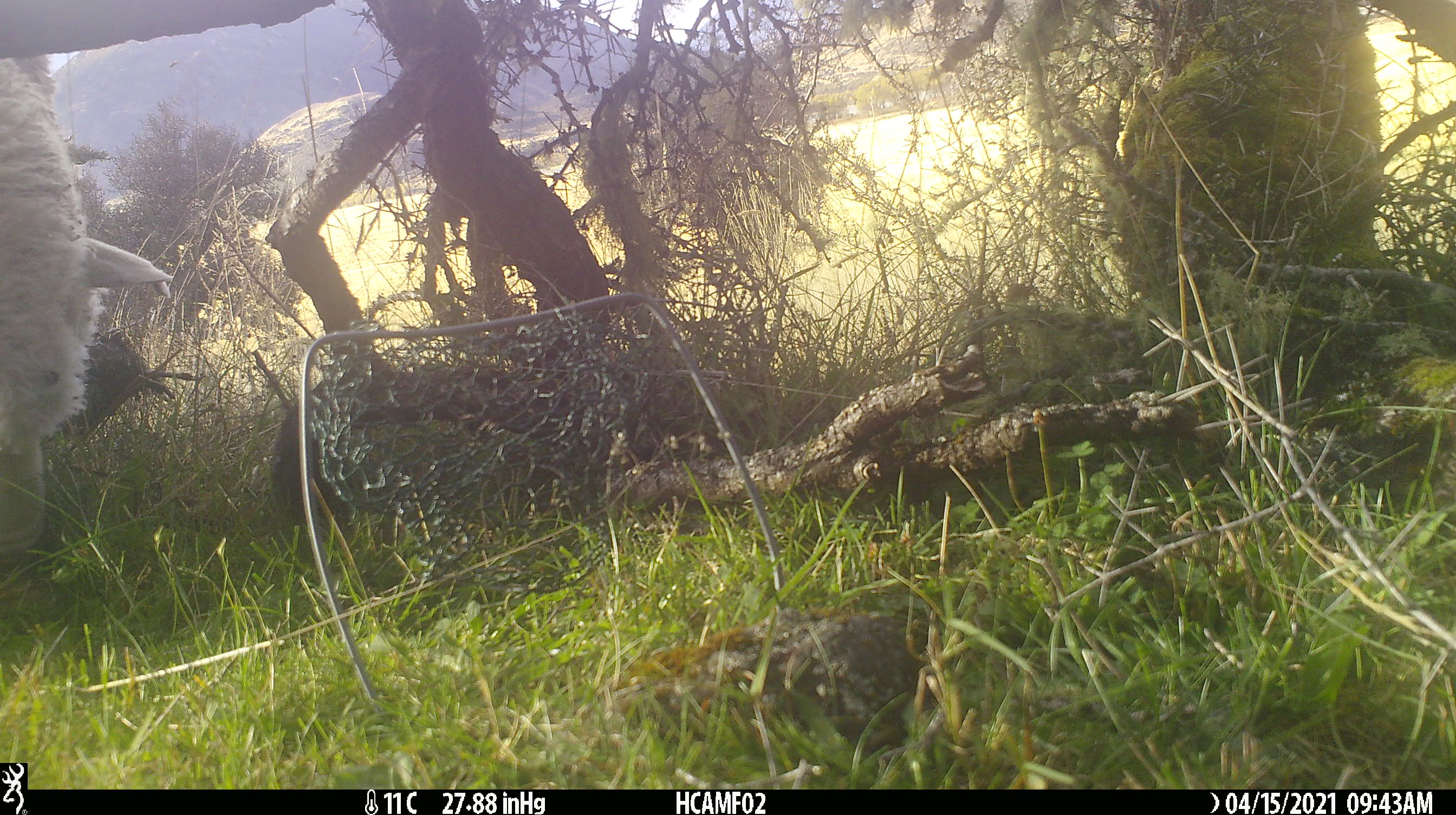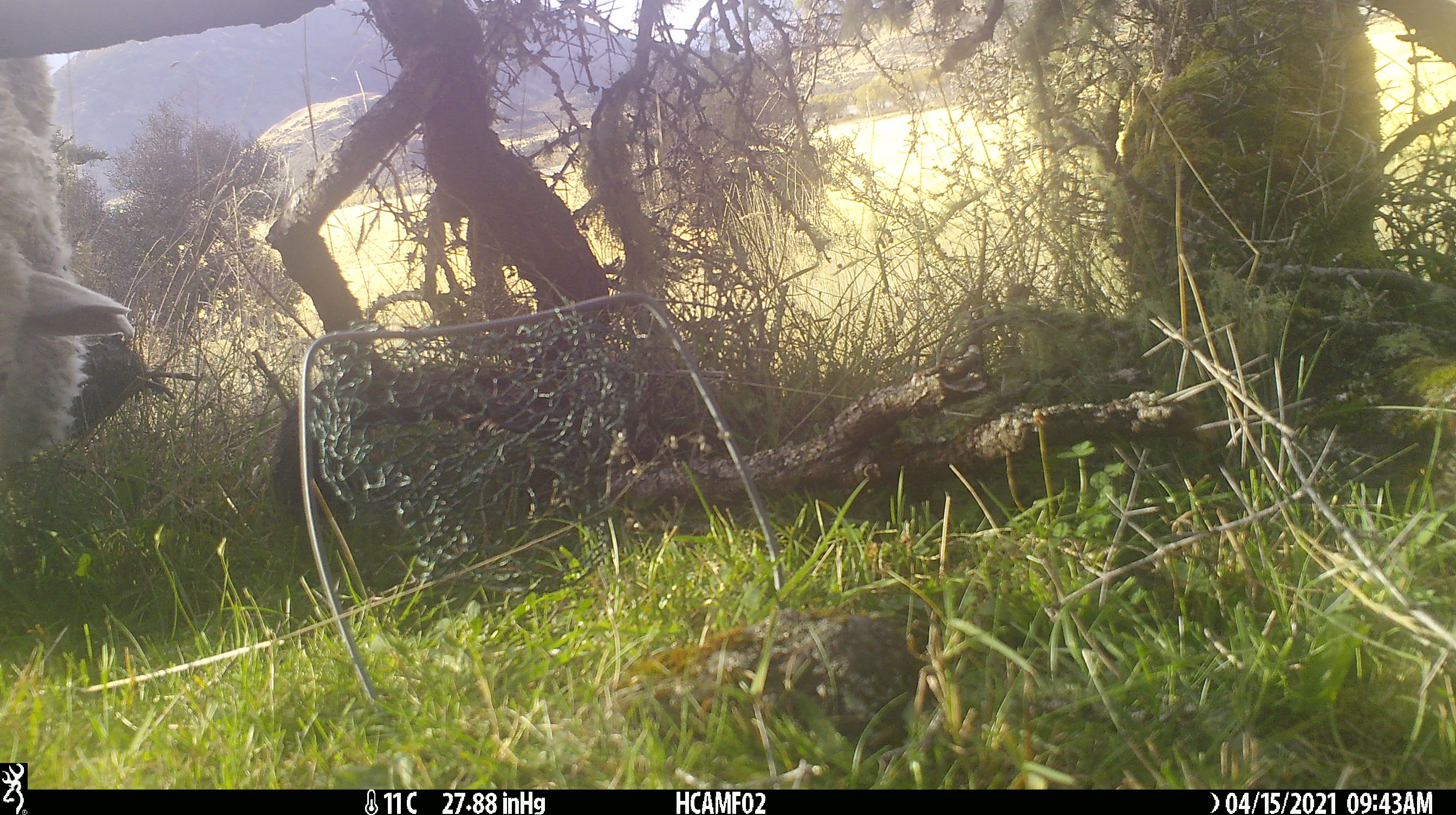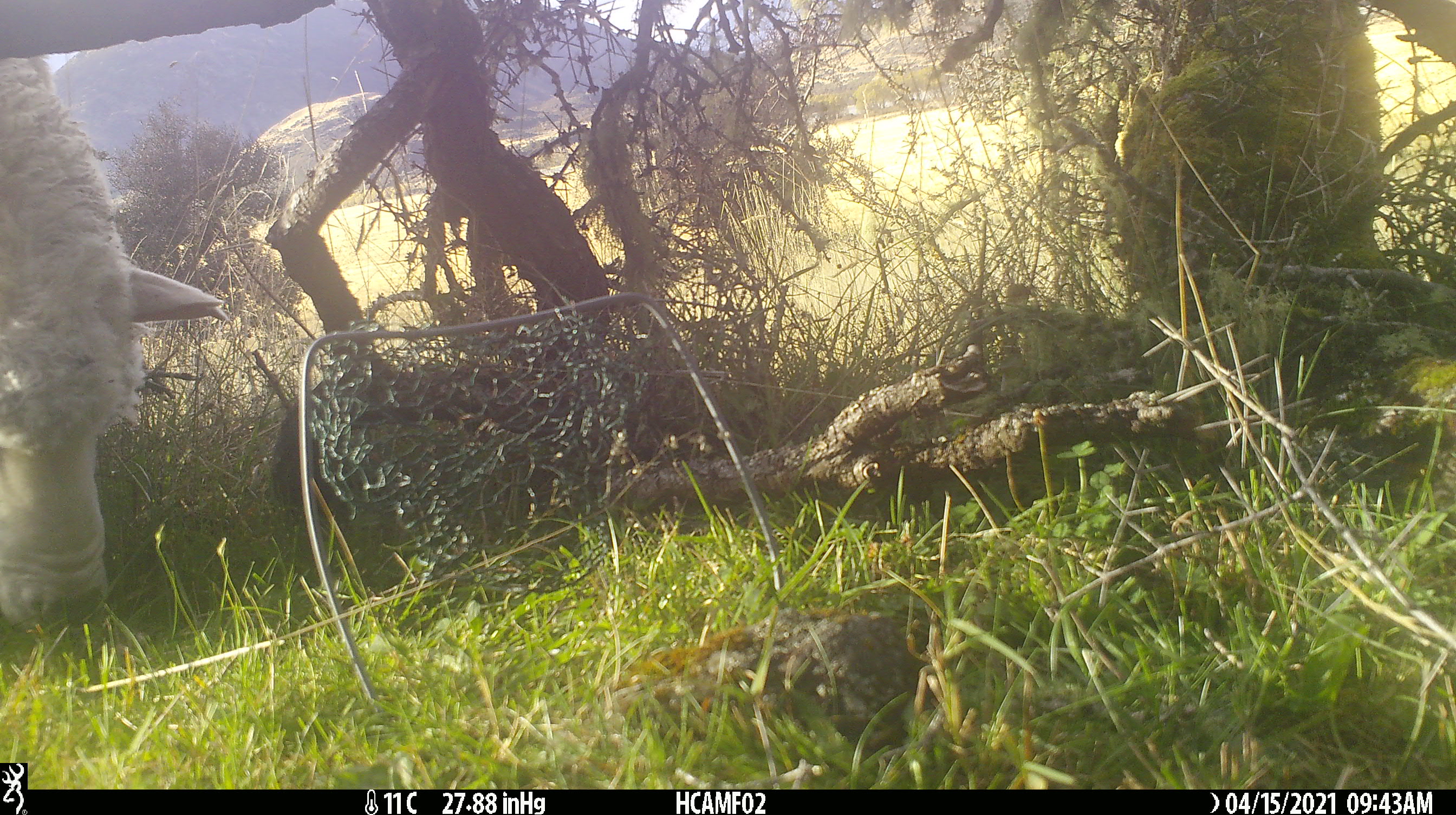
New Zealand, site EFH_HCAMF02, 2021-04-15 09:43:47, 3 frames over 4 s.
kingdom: Animalia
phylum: Chordata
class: Mammalia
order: Artiodactyla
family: Bovidae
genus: Ovis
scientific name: Ovis aries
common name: domestic sheep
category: sheep